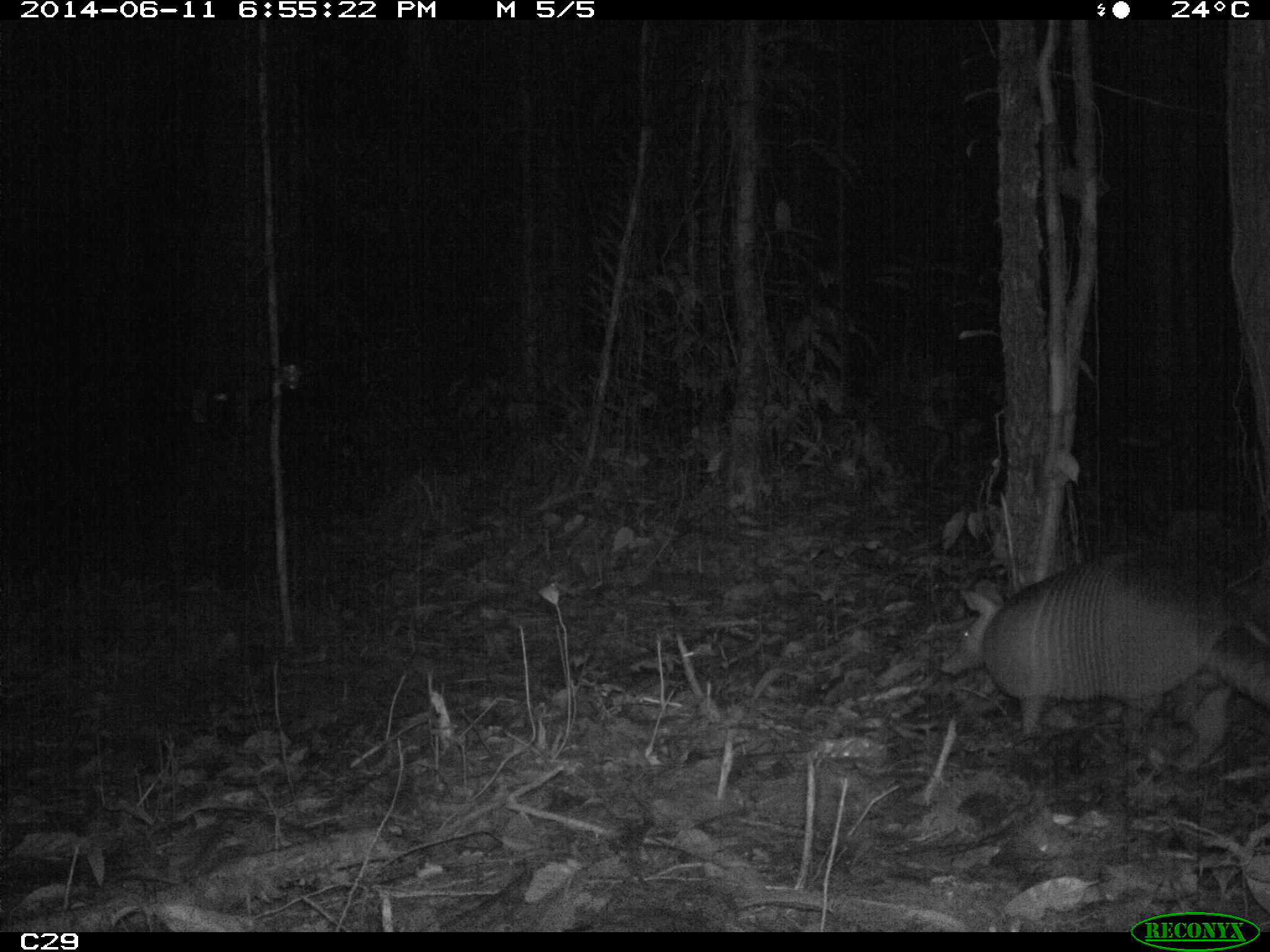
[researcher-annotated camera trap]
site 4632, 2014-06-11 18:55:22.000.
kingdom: Animalia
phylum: Chordata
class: Mammalia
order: Cingulata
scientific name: Cingulata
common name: armadillo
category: unknown armadillo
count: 1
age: adult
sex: male